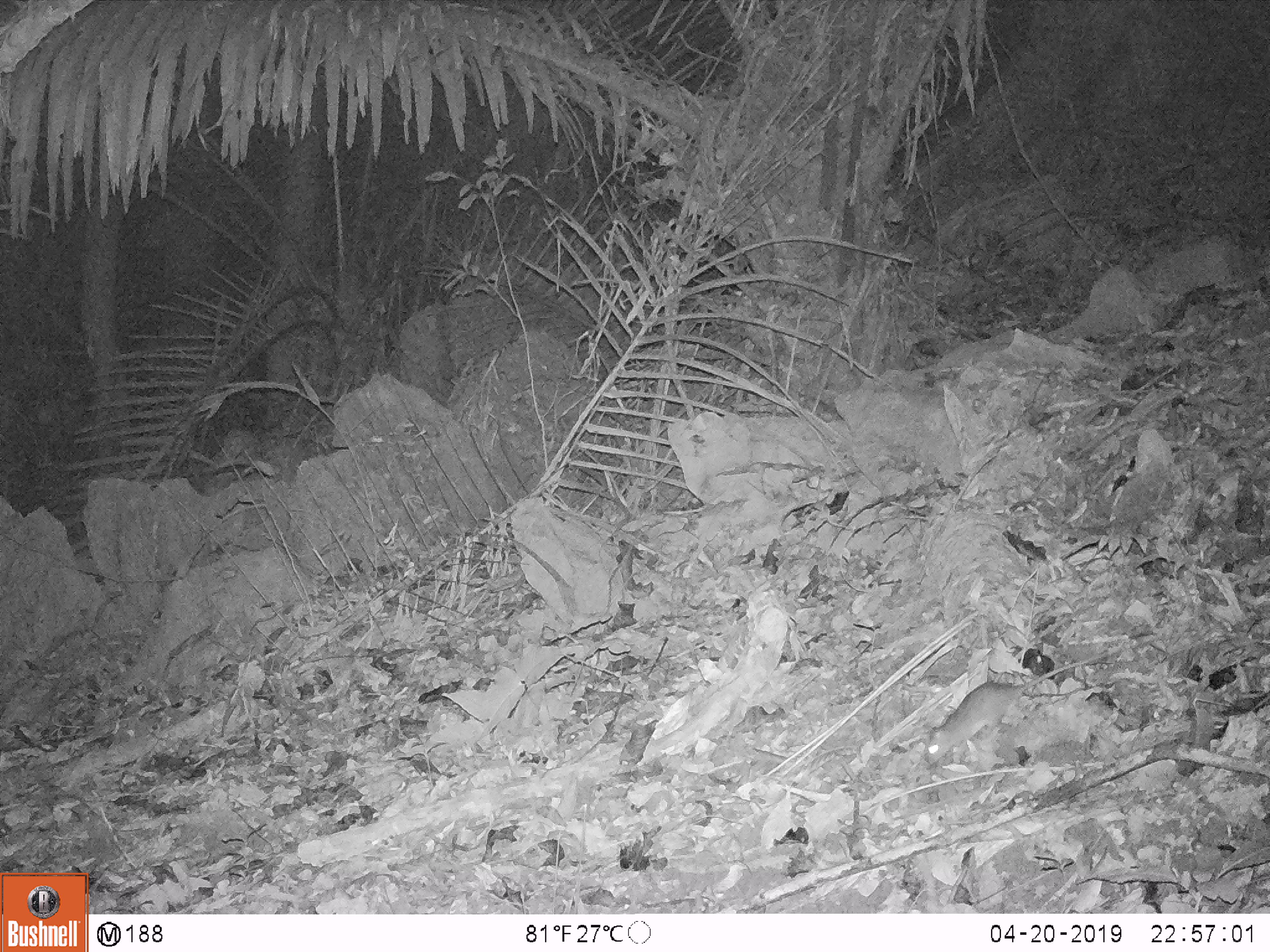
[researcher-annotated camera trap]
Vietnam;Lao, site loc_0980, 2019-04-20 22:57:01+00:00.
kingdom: Animalia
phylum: Chordata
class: Mammalia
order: Rodentia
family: Muridae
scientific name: Muridae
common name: old-world mice and rats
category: unidentified murid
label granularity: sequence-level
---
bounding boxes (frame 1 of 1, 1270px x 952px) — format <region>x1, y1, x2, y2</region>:
unidentified murid: <region>926, 653, 1106, 765</region>